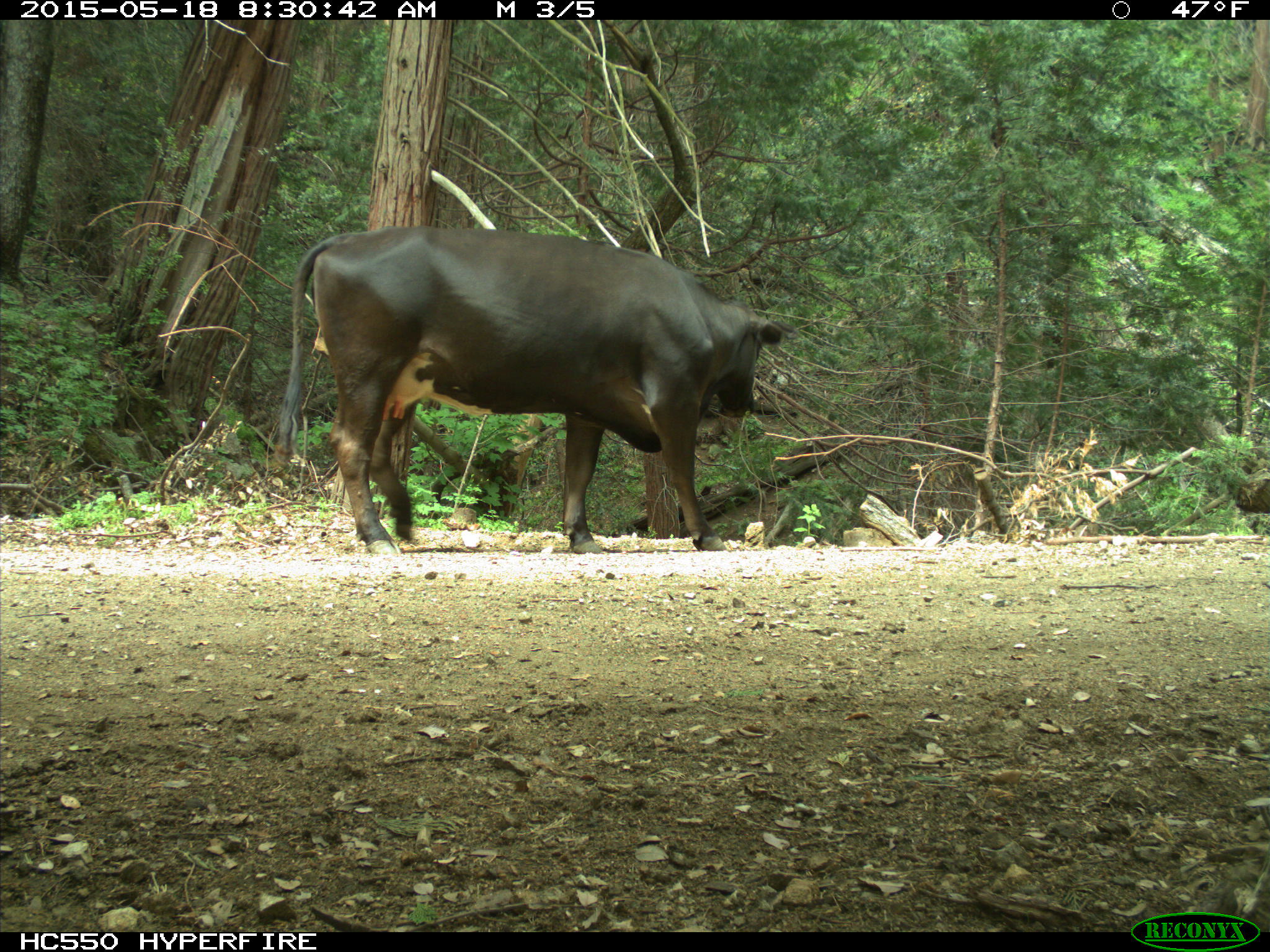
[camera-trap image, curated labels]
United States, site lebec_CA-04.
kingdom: Animalia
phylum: Chordata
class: Mammalia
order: Artiodactyla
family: Bovidae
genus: Bos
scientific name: Bos taurus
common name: domestic cow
Bos taurus (domestic cow).